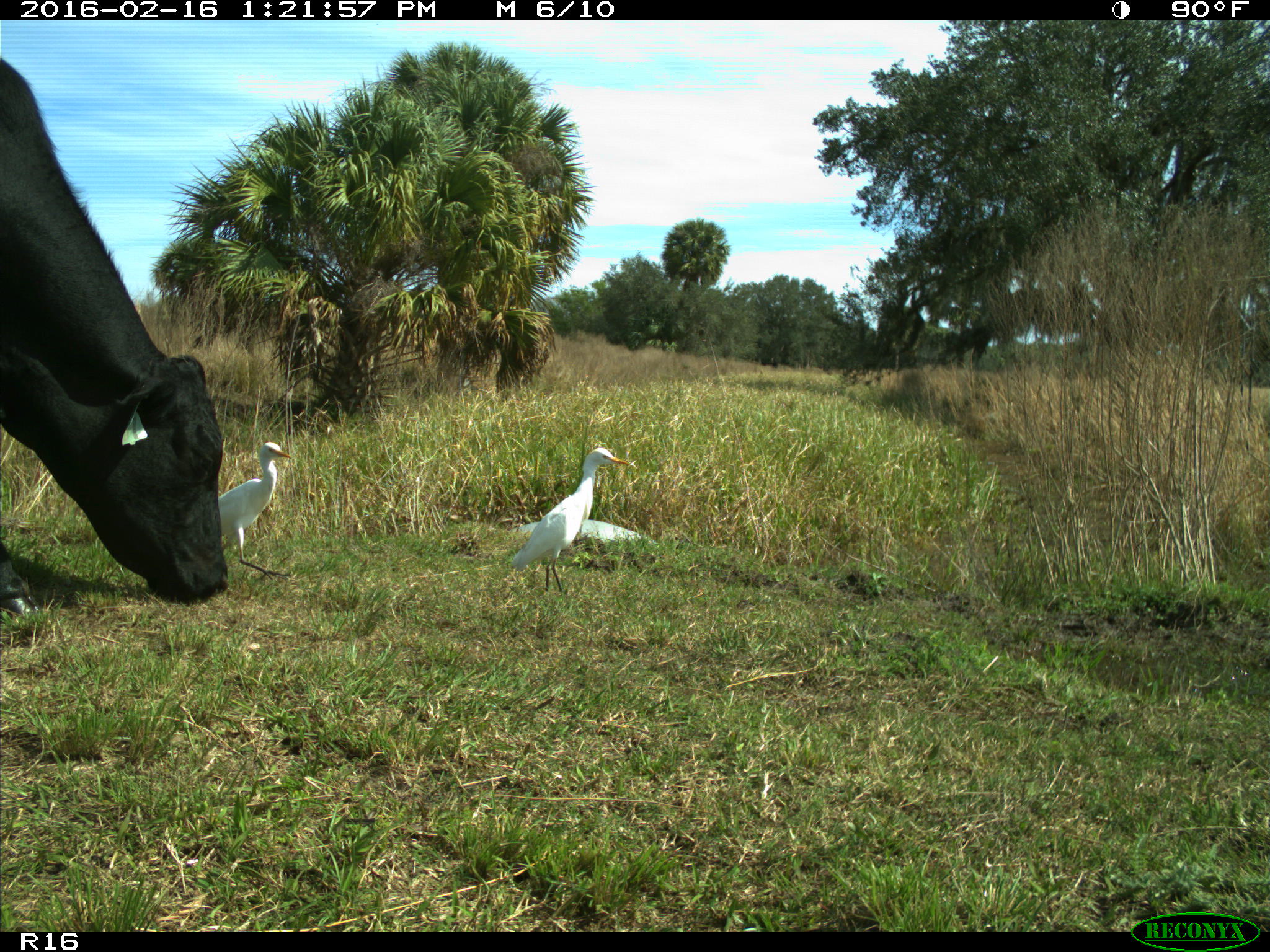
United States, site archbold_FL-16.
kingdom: Animalia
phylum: Chordata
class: Mammalia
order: Artiodactyla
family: Bovidae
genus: Bos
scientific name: Bos taurus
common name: domestic cow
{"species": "Bos taurus (domestic cow)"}